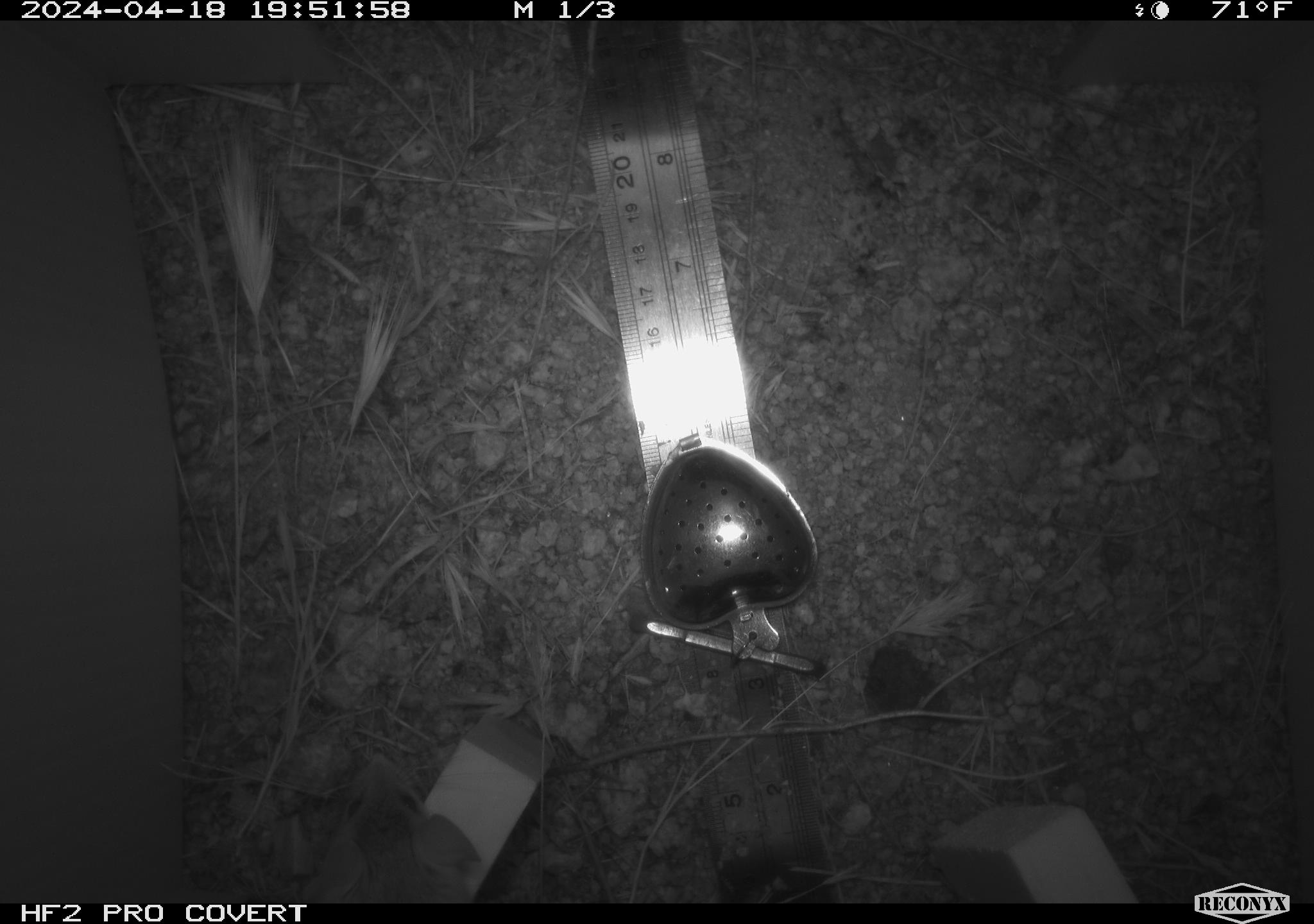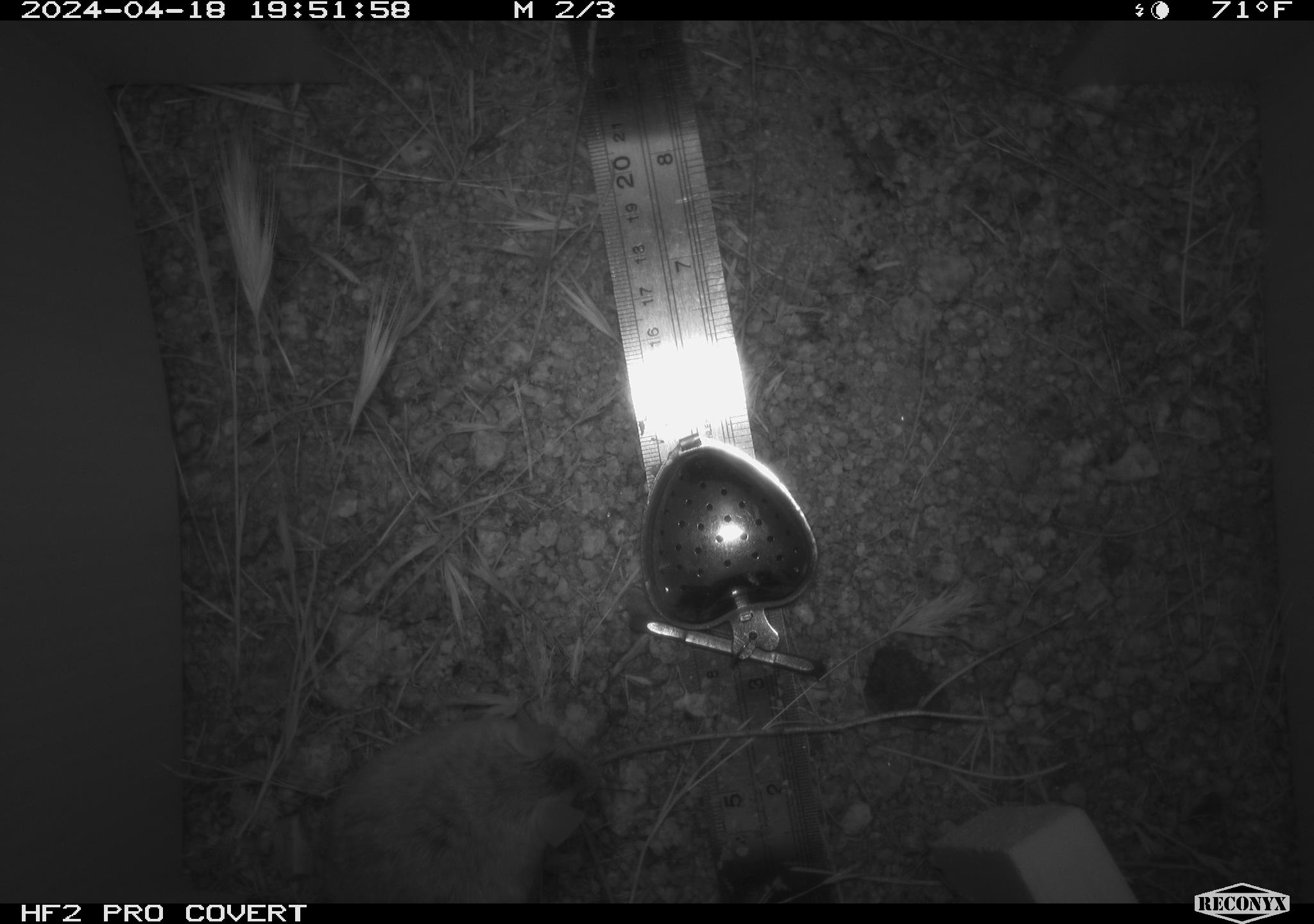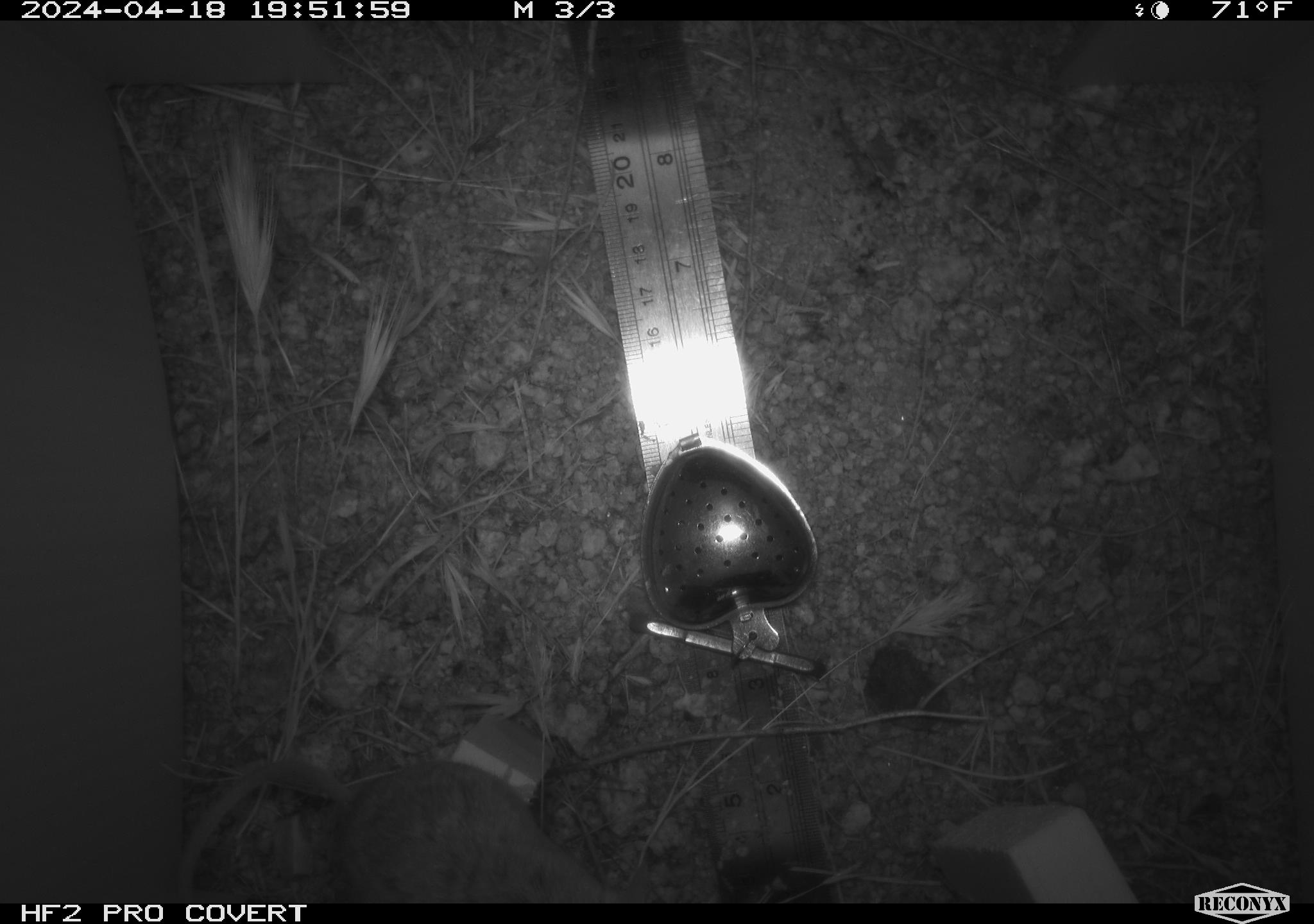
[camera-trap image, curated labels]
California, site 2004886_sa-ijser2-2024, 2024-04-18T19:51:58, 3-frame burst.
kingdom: Animalia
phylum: Chordata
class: Mammalia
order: Rodentia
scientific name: Rodentia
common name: mouse species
Mouse species (Rodentia).